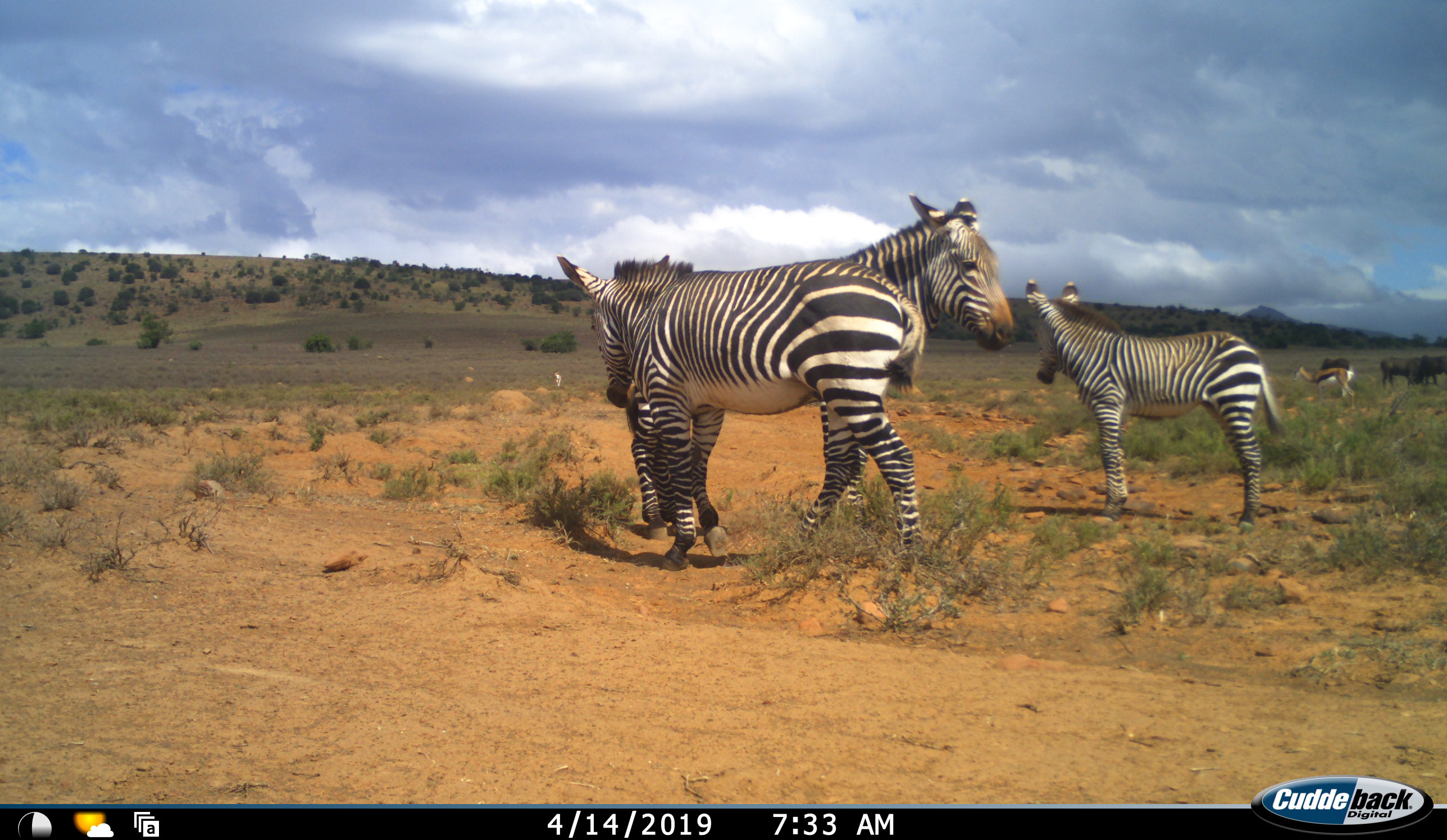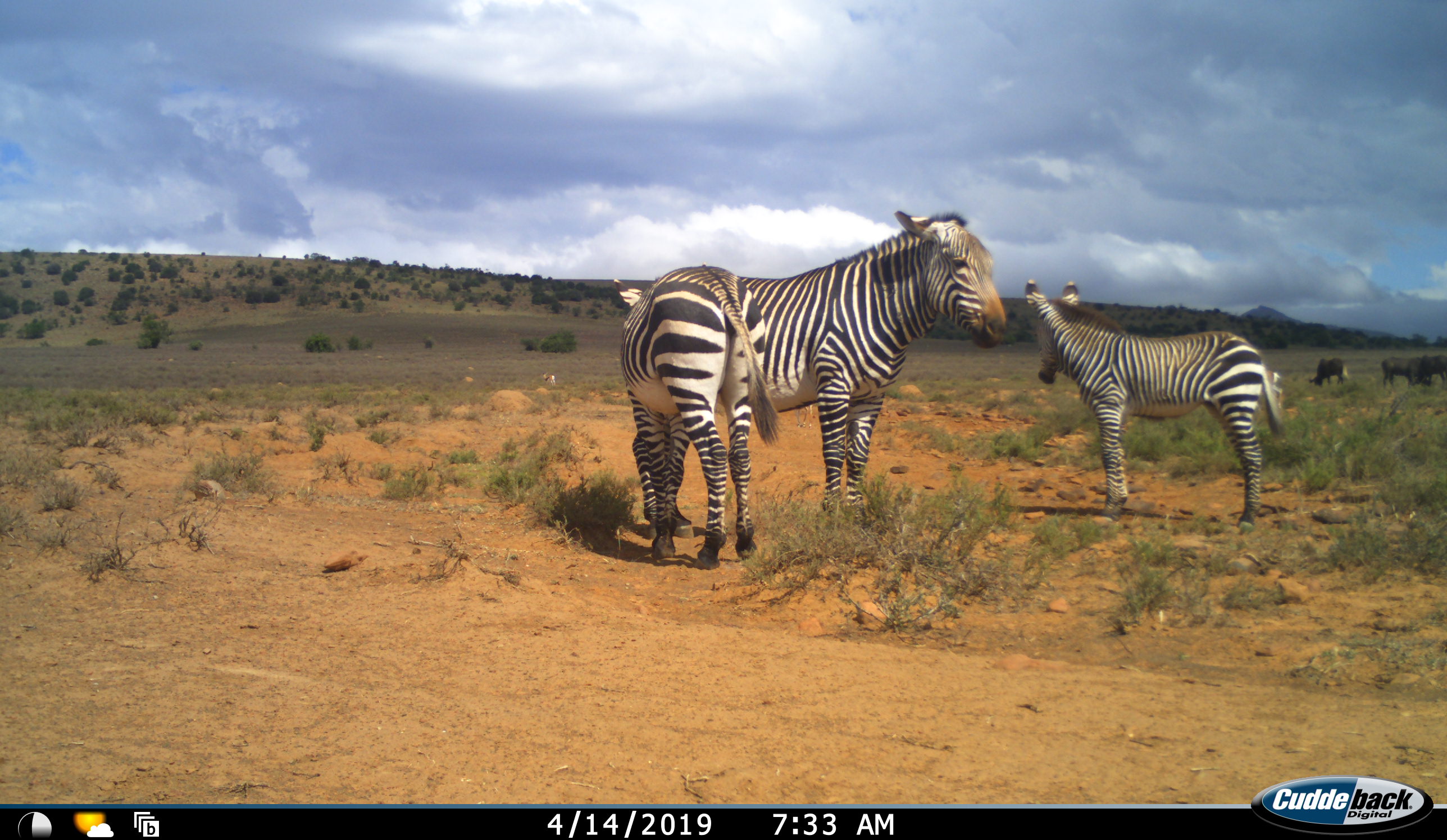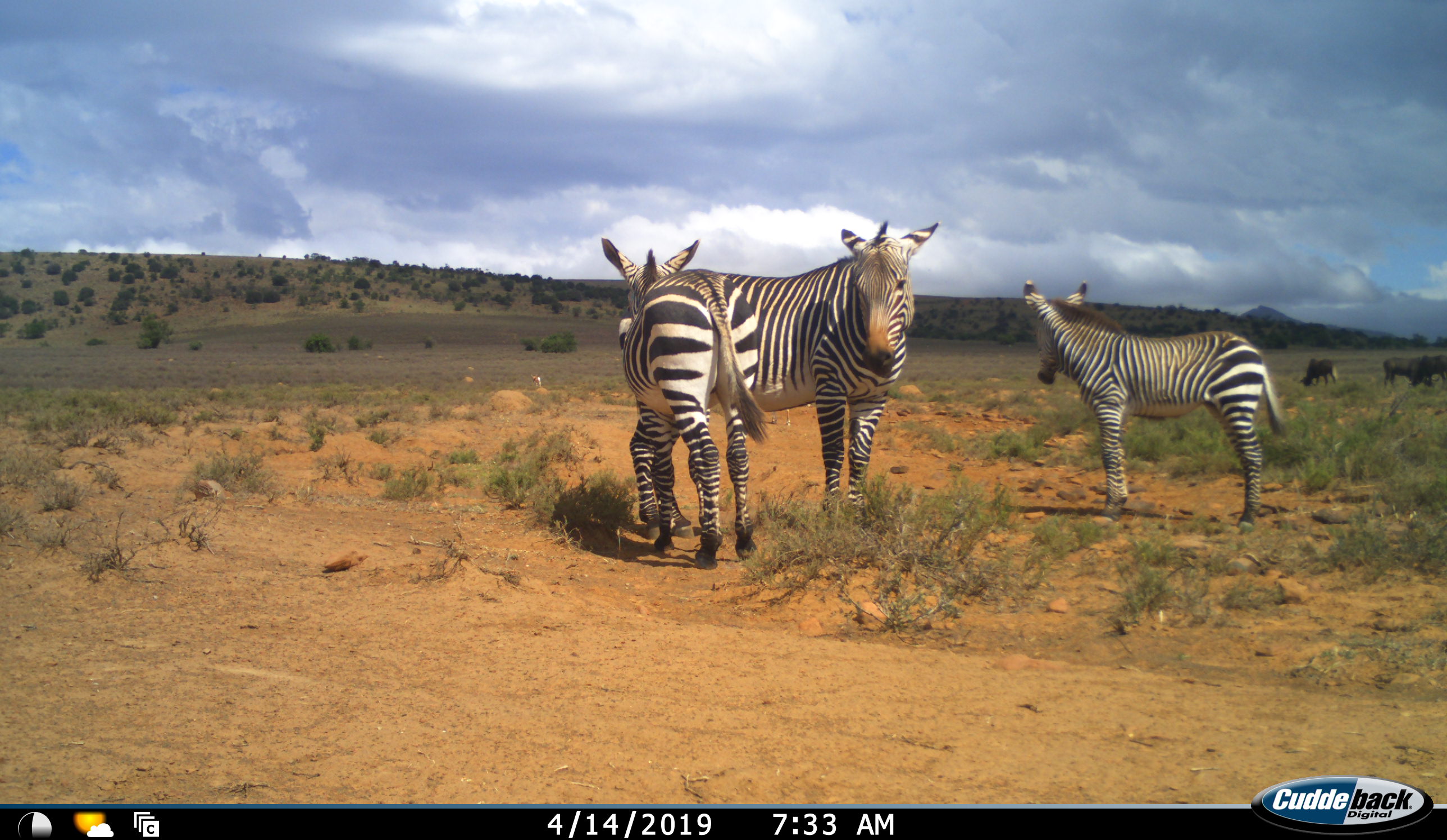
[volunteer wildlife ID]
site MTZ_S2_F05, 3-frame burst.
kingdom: Animalia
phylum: Chordata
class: Mammalia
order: Artiodactyla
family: Bovidae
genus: Antidorcas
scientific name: Antidorcas marsupialis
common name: springbok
Springbok (Antidorcas marsupialis), count 2. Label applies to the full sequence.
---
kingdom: Animalia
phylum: Chordata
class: Mammalia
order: Artiodactyla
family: Bovidae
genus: Connochaetes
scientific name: Connochaetes gnou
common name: black wildebeest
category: wildebeestblack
Wildebeestblack (black wildebeest) (Connochaetes gnou), count 3. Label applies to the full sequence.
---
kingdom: Animalia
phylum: Chordata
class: Mammalia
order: Perissodactyla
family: Equidae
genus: Equus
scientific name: Equus zebra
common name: mountain zebra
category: zebramountain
Zebramountain (mountain zebra) (Equus zebra), count 3. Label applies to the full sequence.